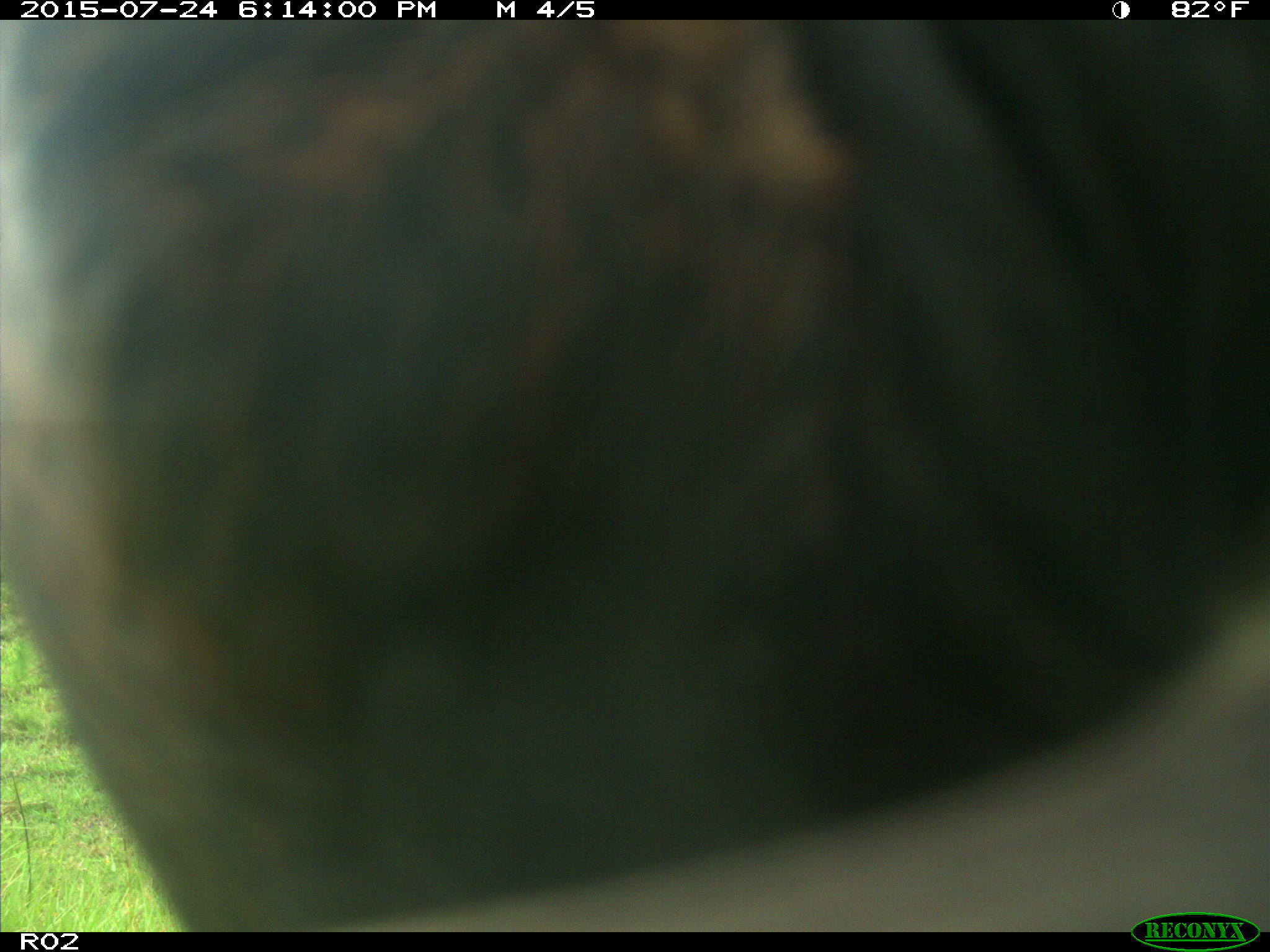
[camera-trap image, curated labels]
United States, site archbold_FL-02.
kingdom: Animalia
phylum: Chordata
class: Mammalia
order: Artiodactyla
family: Bovidae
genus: Bos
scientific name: Bos taurus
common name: domestic cow